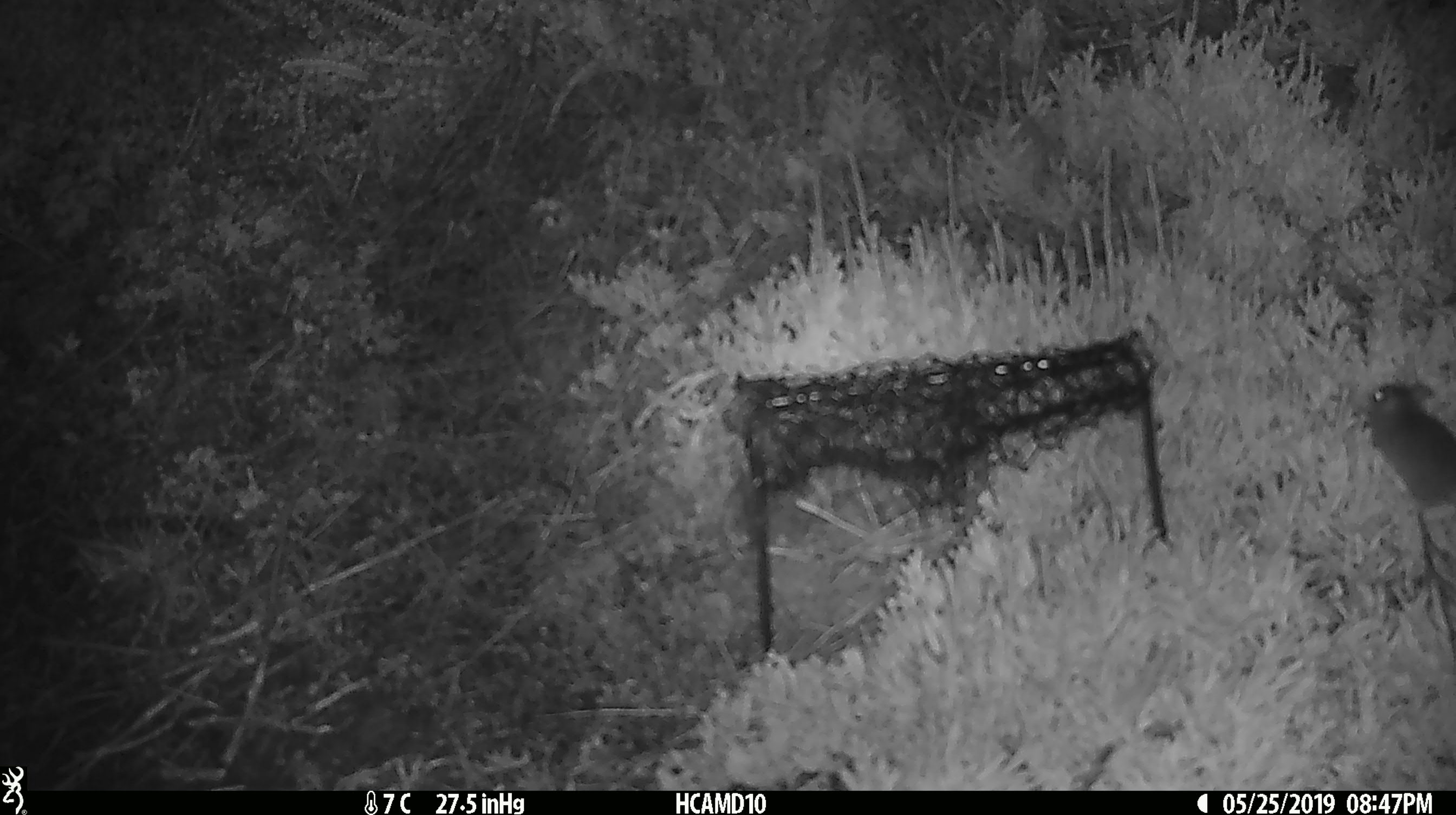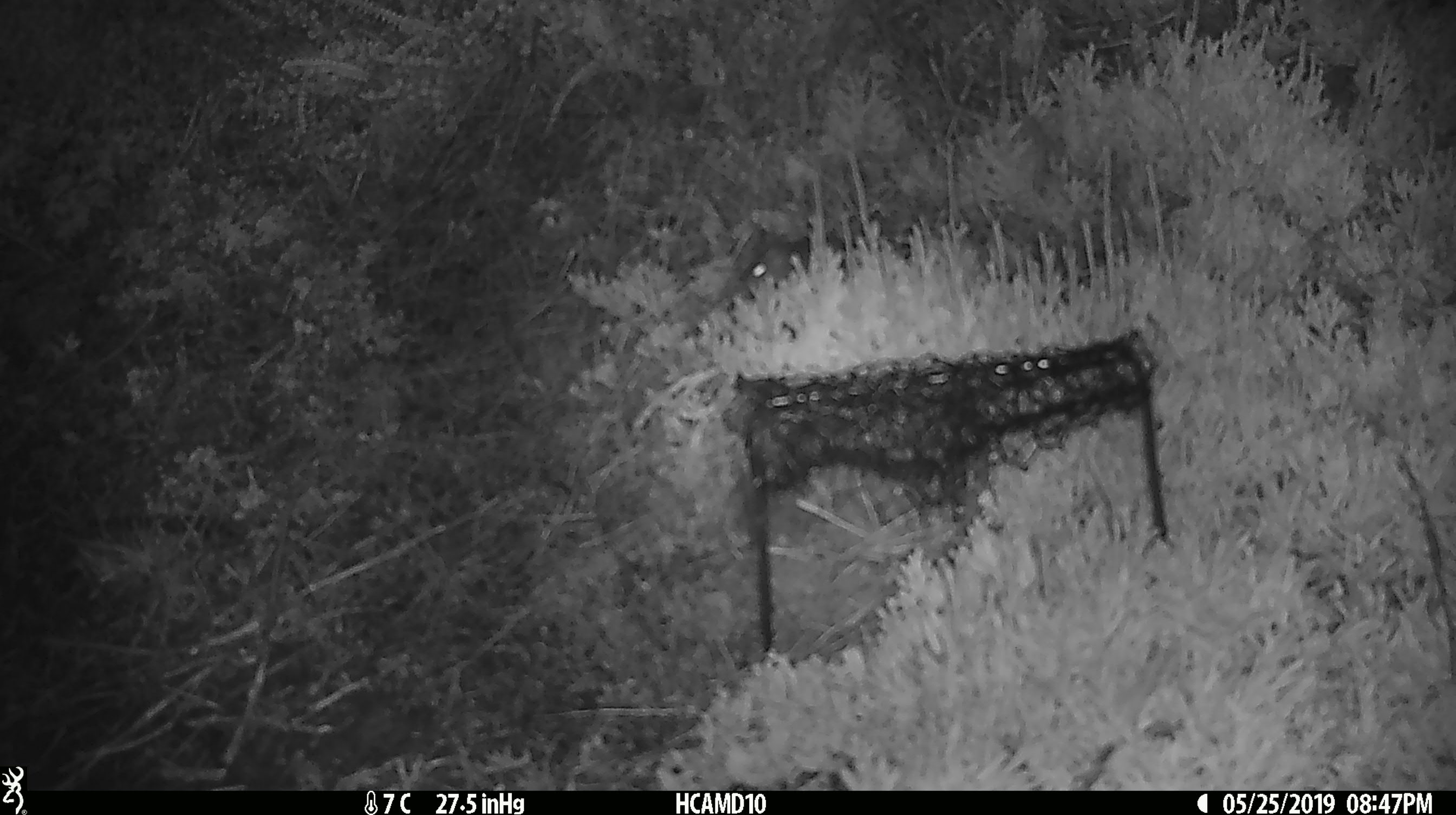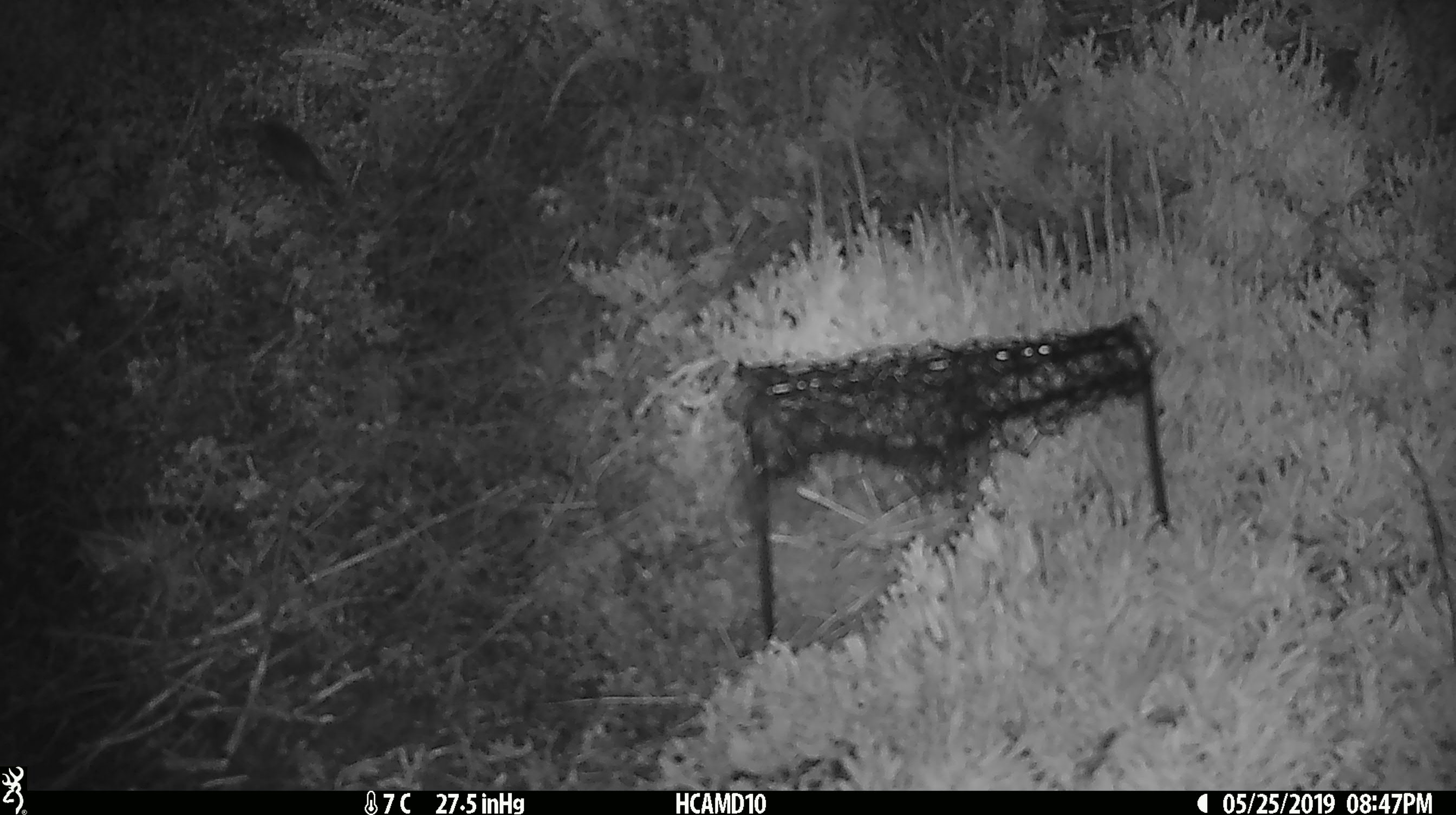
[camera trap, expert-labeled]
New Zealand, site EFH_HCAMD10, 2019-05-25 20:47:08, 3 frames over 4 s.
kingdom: Animalia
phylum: Chordata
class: Mammalia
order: Rodentia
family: Muridae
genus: Mus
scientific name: Mus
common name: mouse